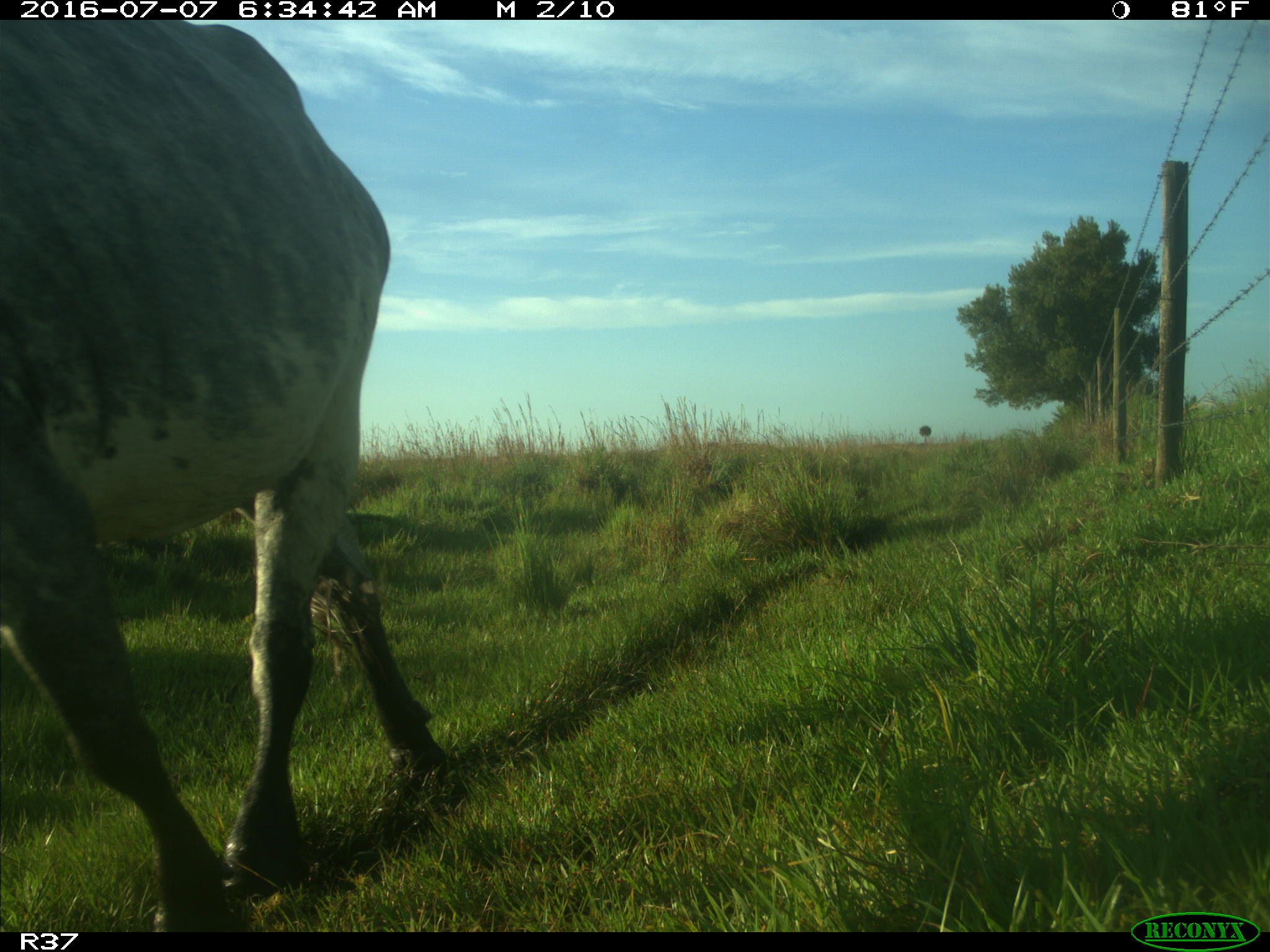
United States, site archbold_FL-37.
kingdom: Animalia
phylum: Chordata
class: Mammalia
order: Artiodactyla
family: Bovidae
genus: Bos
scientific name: Bos taurus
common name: domestic cow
Bos taurus (domestic cow).